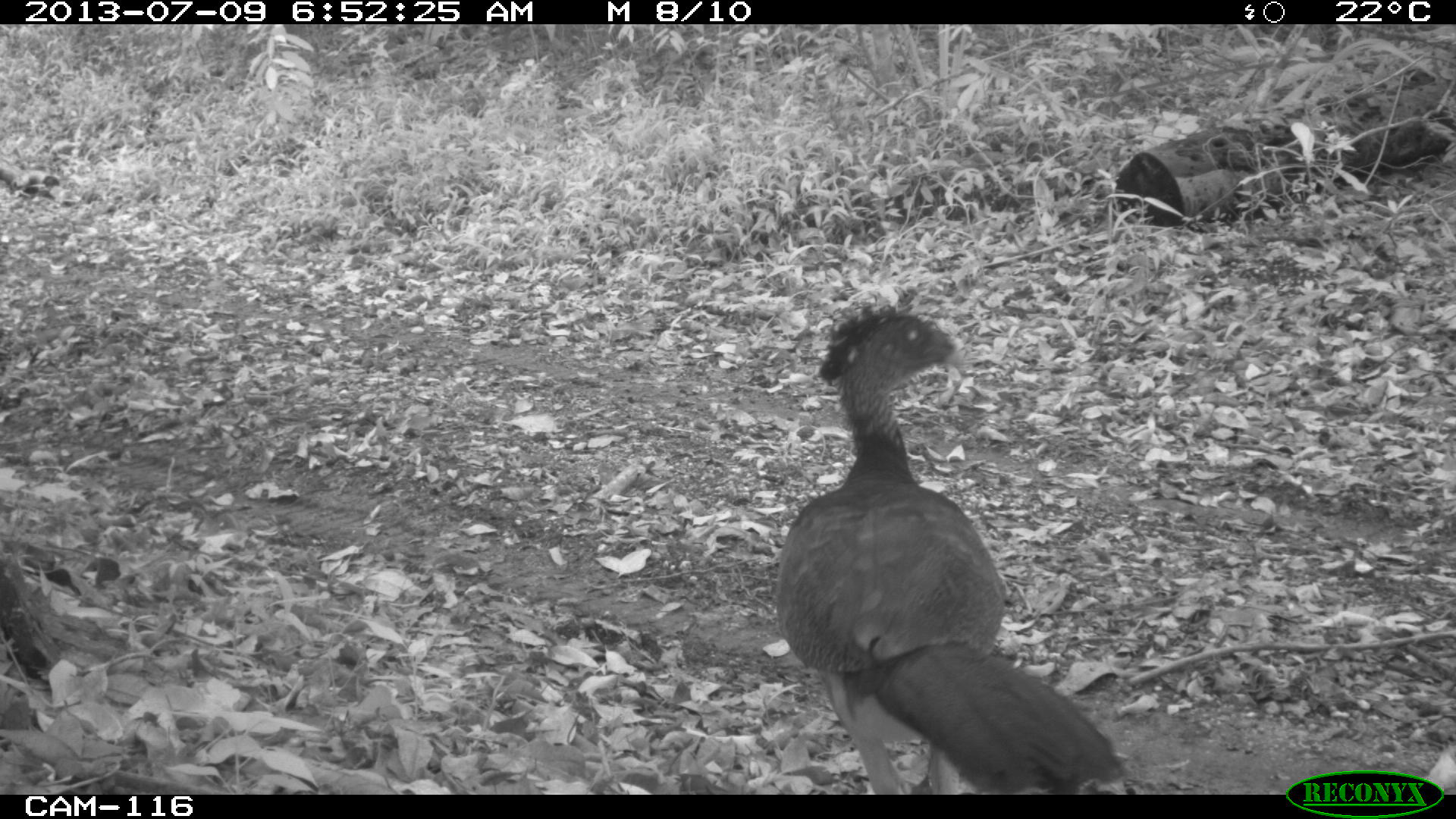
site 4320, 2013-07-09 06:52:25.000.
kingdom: Animalia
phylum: Chordata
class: Aves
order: Galliformes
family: Cracidae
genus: Crax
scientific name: Crax rubra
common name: great curassow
Crax rubra (great curassow), count 1.